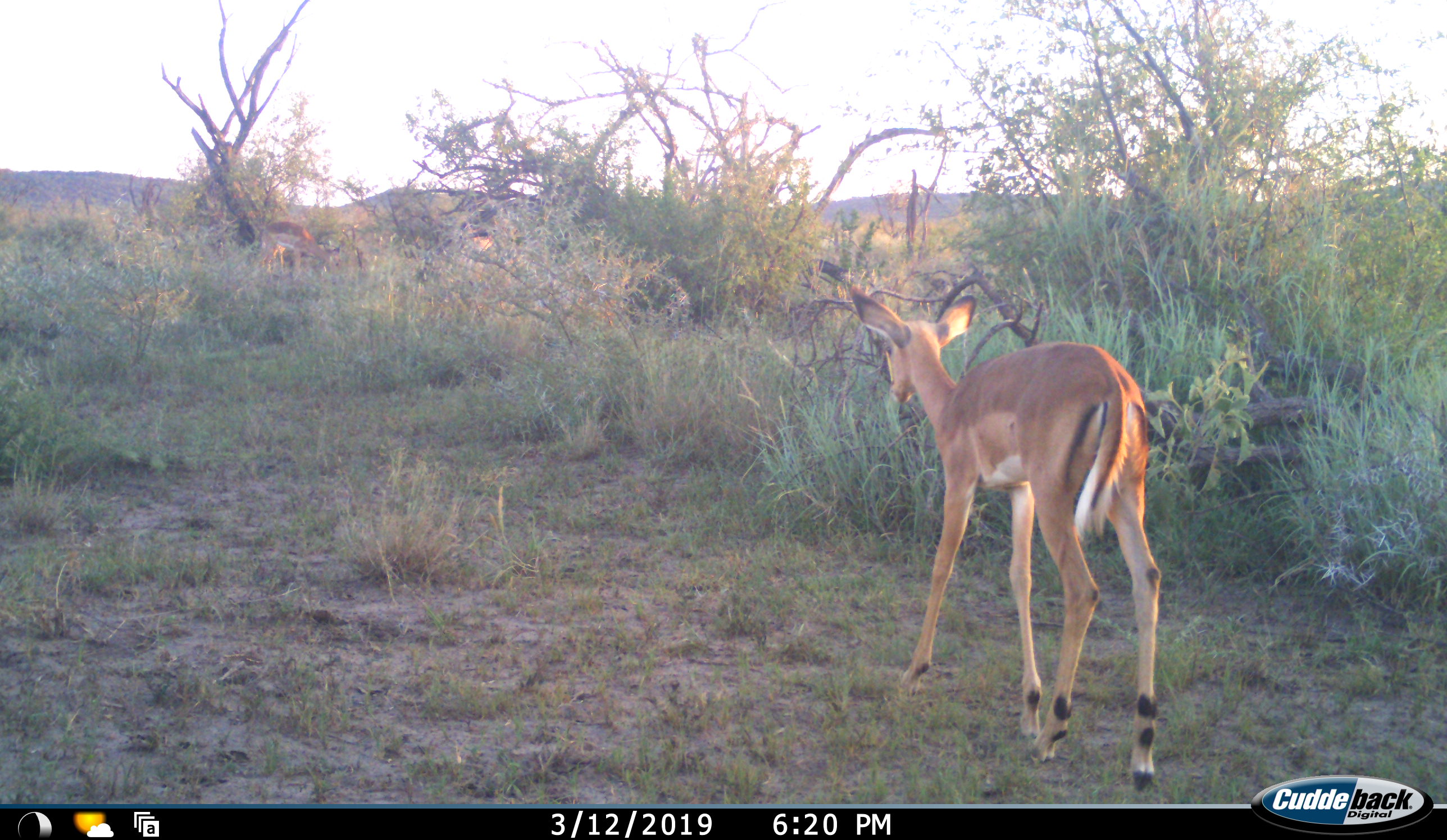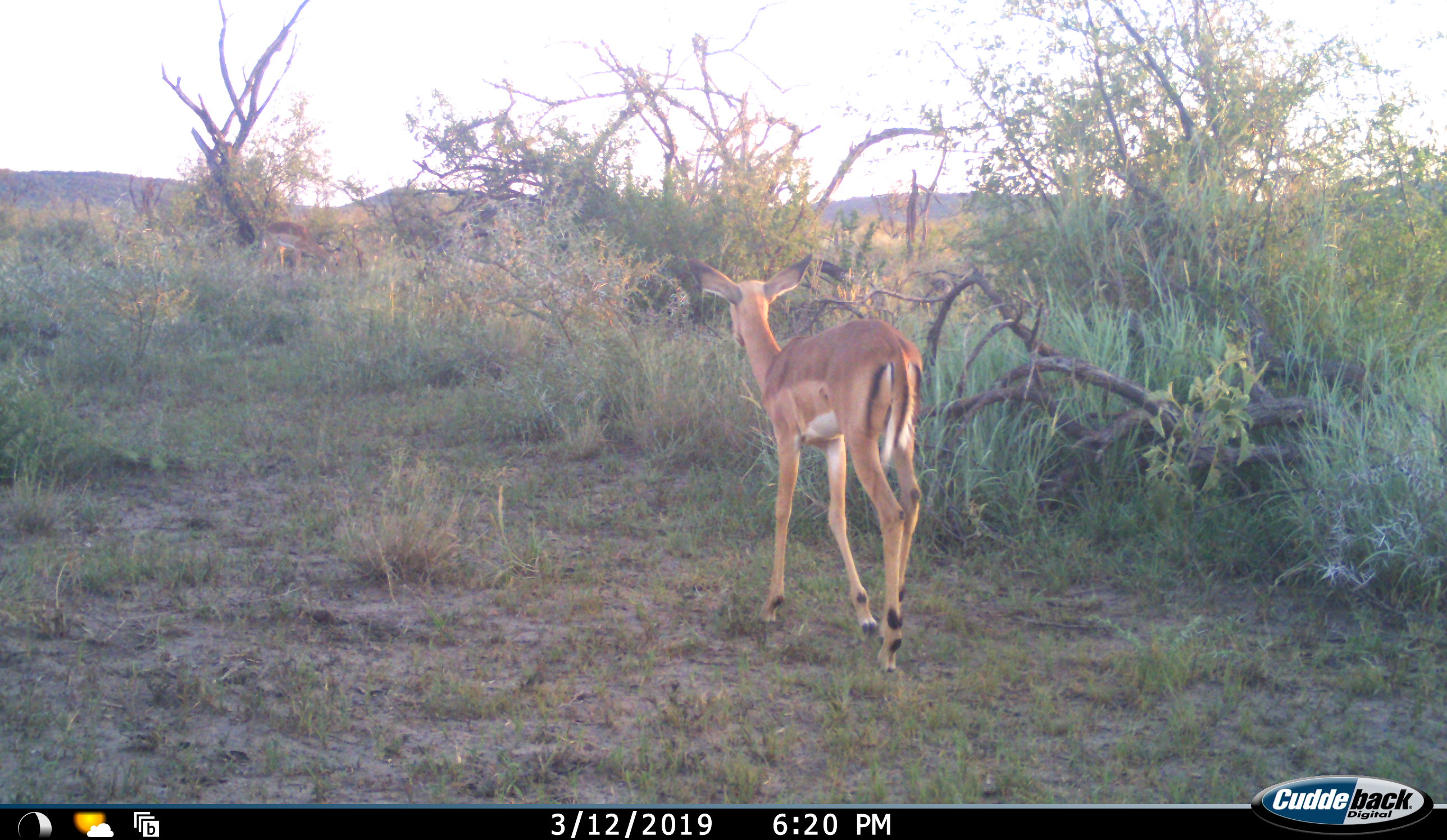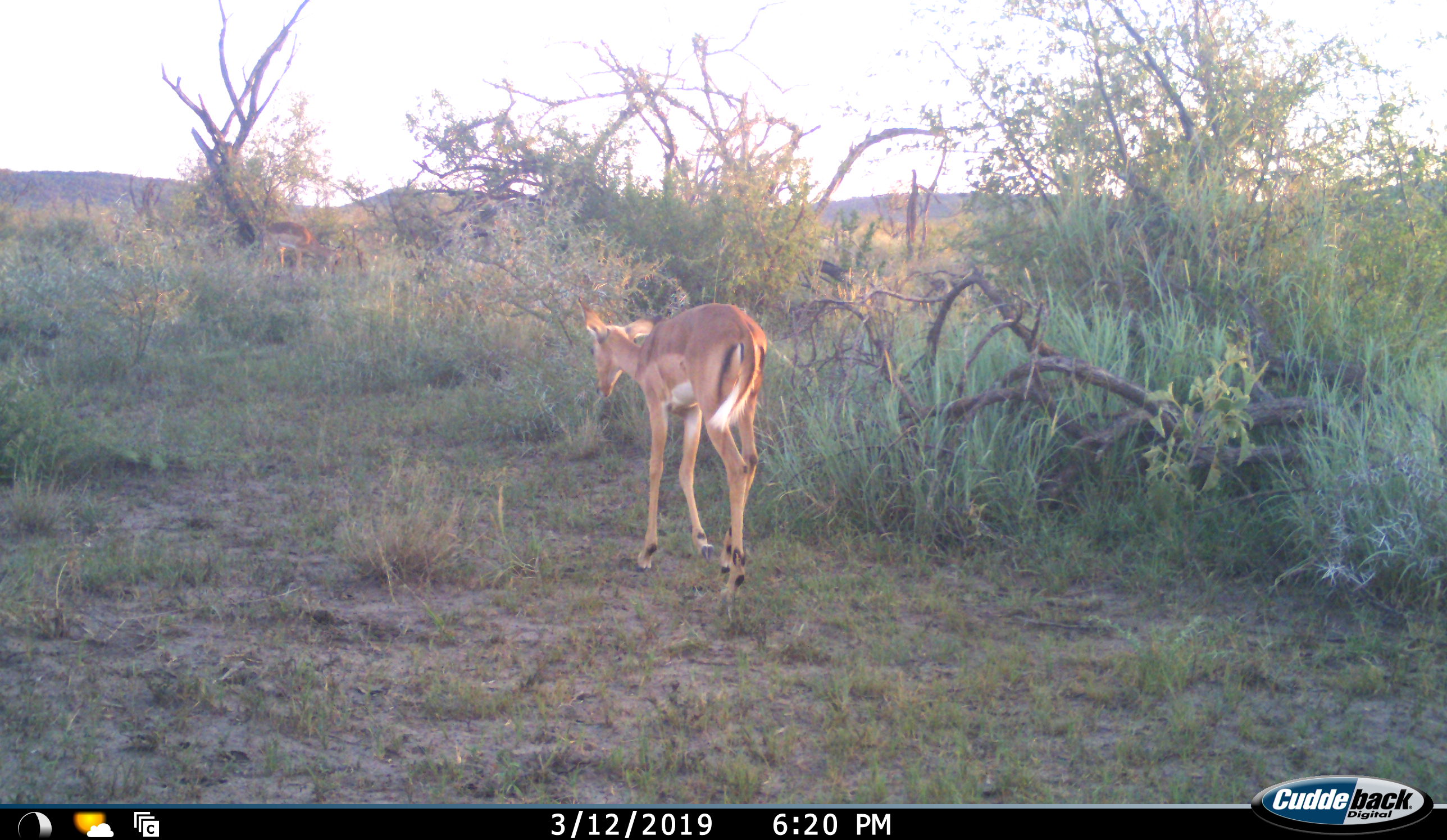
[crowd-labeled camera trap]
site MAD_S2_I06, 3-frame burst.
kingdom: Animalia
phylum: Chordata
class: Mammalia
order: Artiodactyla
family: Bovidae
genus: Aepyceros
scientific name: Aepyceros melampus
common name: impala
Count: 1.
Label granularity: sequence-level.